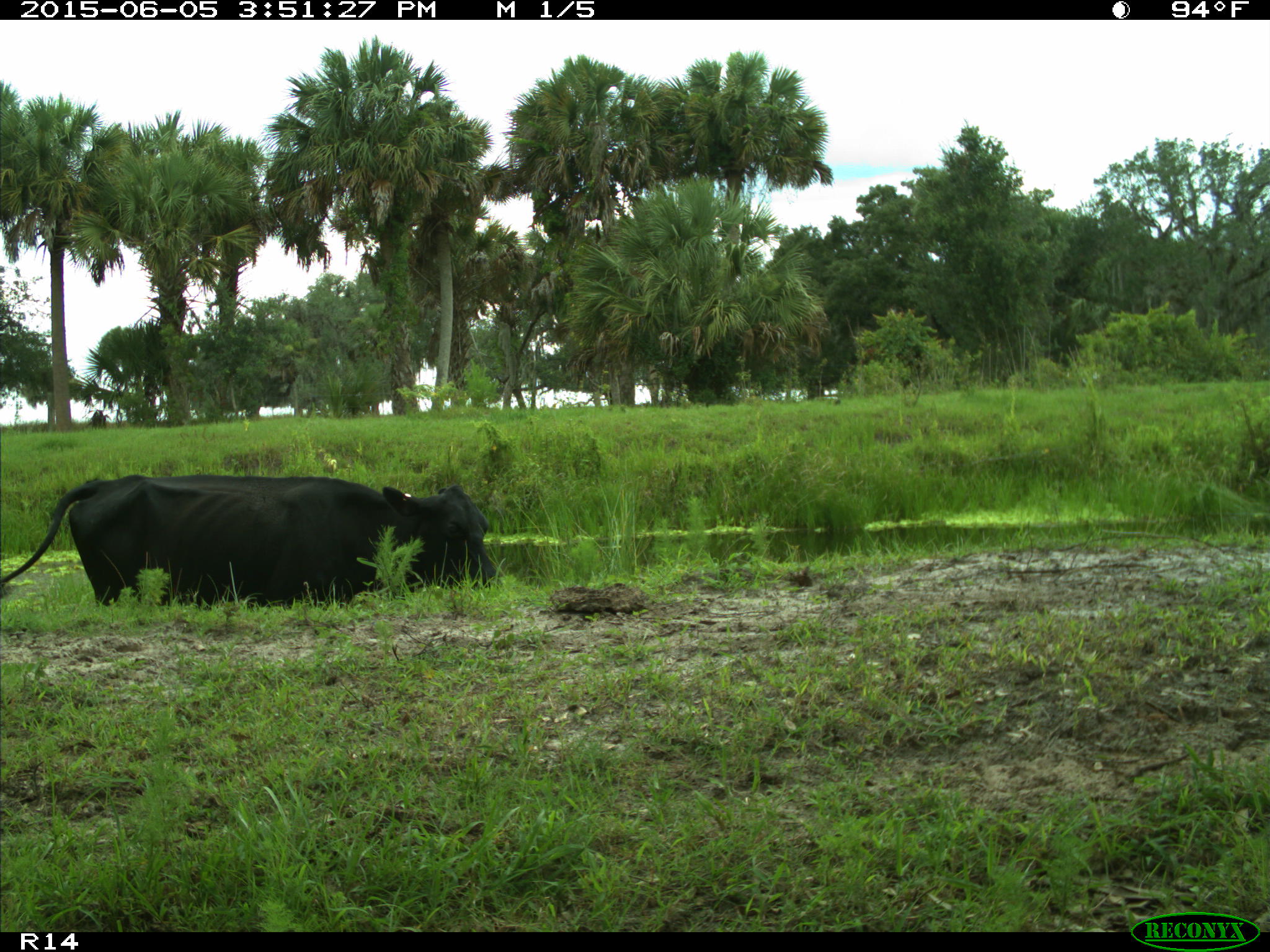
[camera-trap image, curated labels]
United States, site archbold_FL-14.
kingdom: Animalia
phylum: Chordata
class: Mammalia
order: Artiodactyla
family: Bovidae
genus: Bos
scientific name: Bos taurus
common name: domestic cow